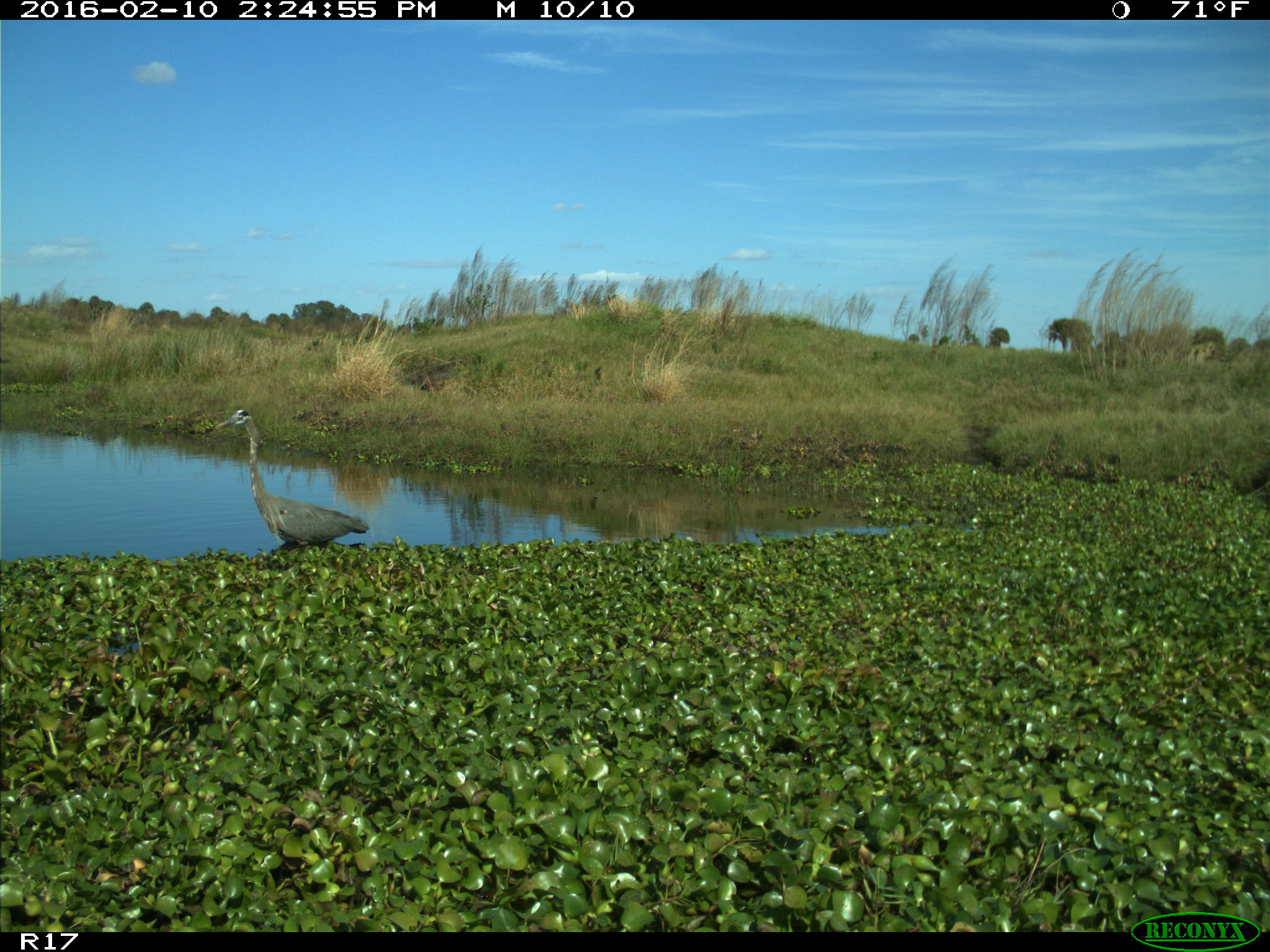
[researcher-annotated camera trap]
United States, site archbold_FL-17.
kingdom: Animalia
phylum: Chordata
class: Aves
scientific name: Aves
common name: birds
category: unidentified bird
Unidentified bird (birds) (Aves).